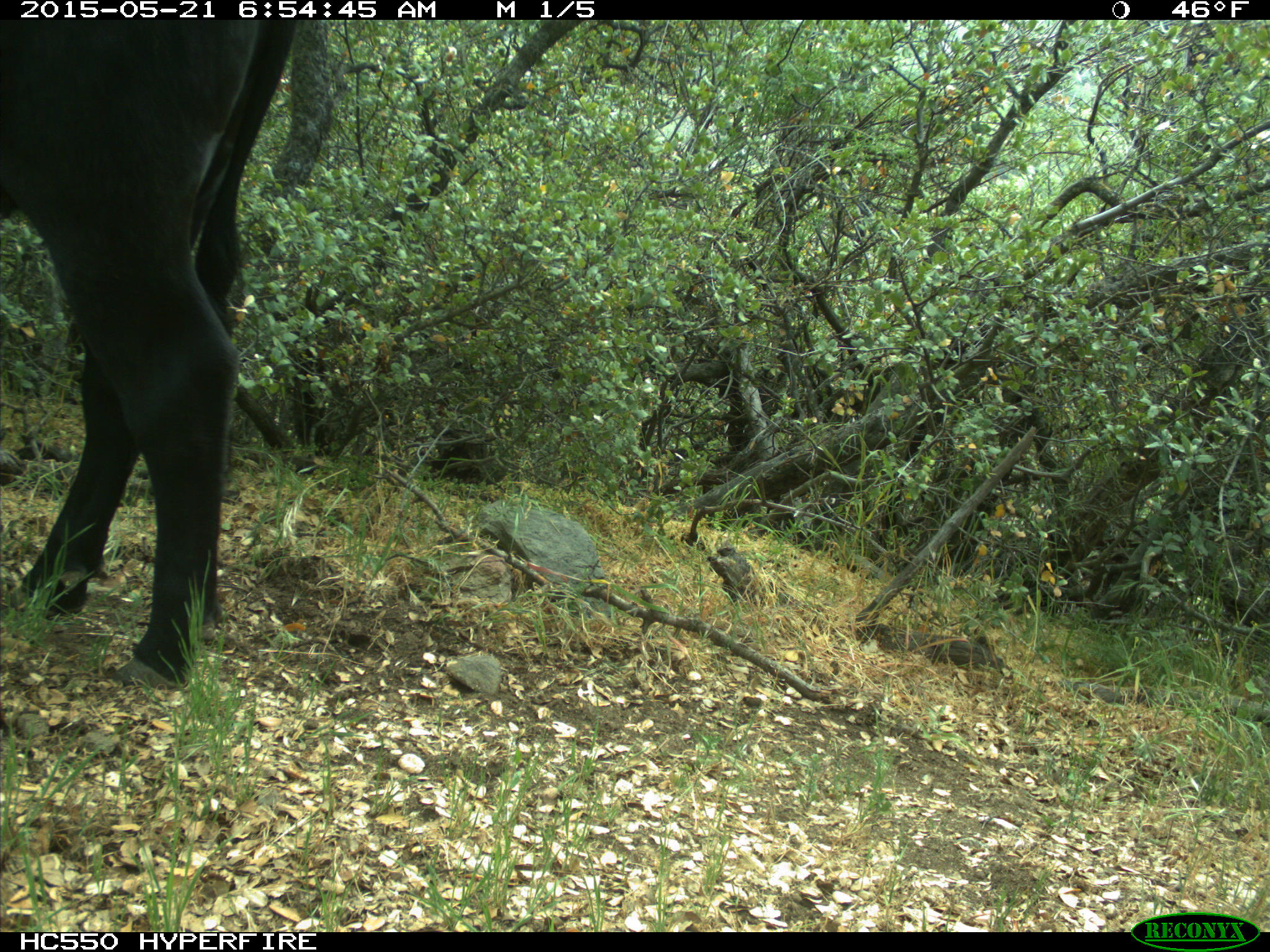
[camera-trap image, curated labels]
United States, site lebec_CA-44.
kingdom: Animalia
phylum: Chordata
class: Mammalia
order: Artiodactyla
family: Bovidae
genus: Bos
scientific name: Bos taurus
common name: domestic cow